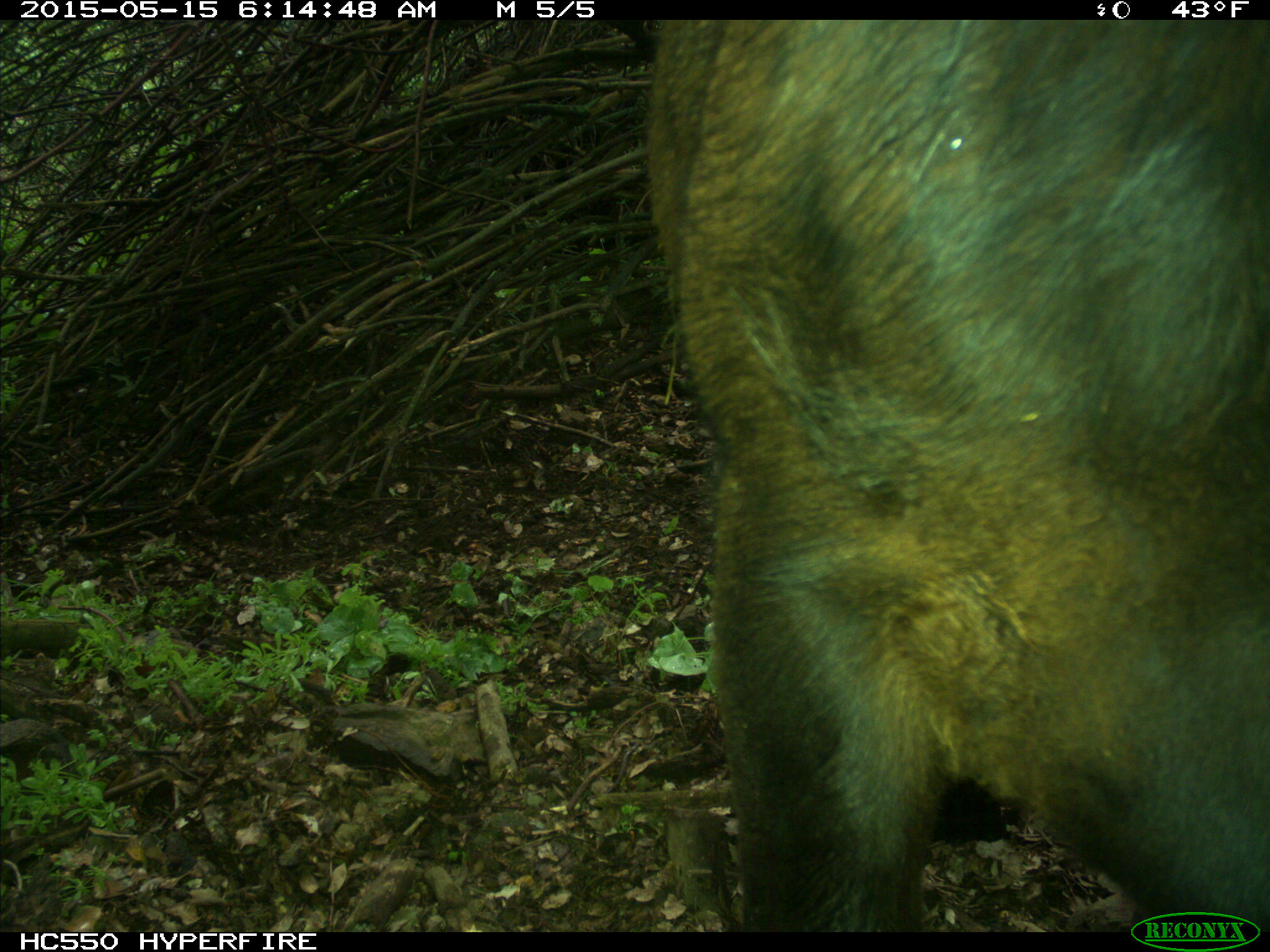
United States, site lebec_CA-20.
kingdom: Animalia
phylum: Chordata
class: Mammalia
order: Artiodactyla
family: Bovidae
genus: Bos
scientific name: Bos taurus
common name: domestic cow